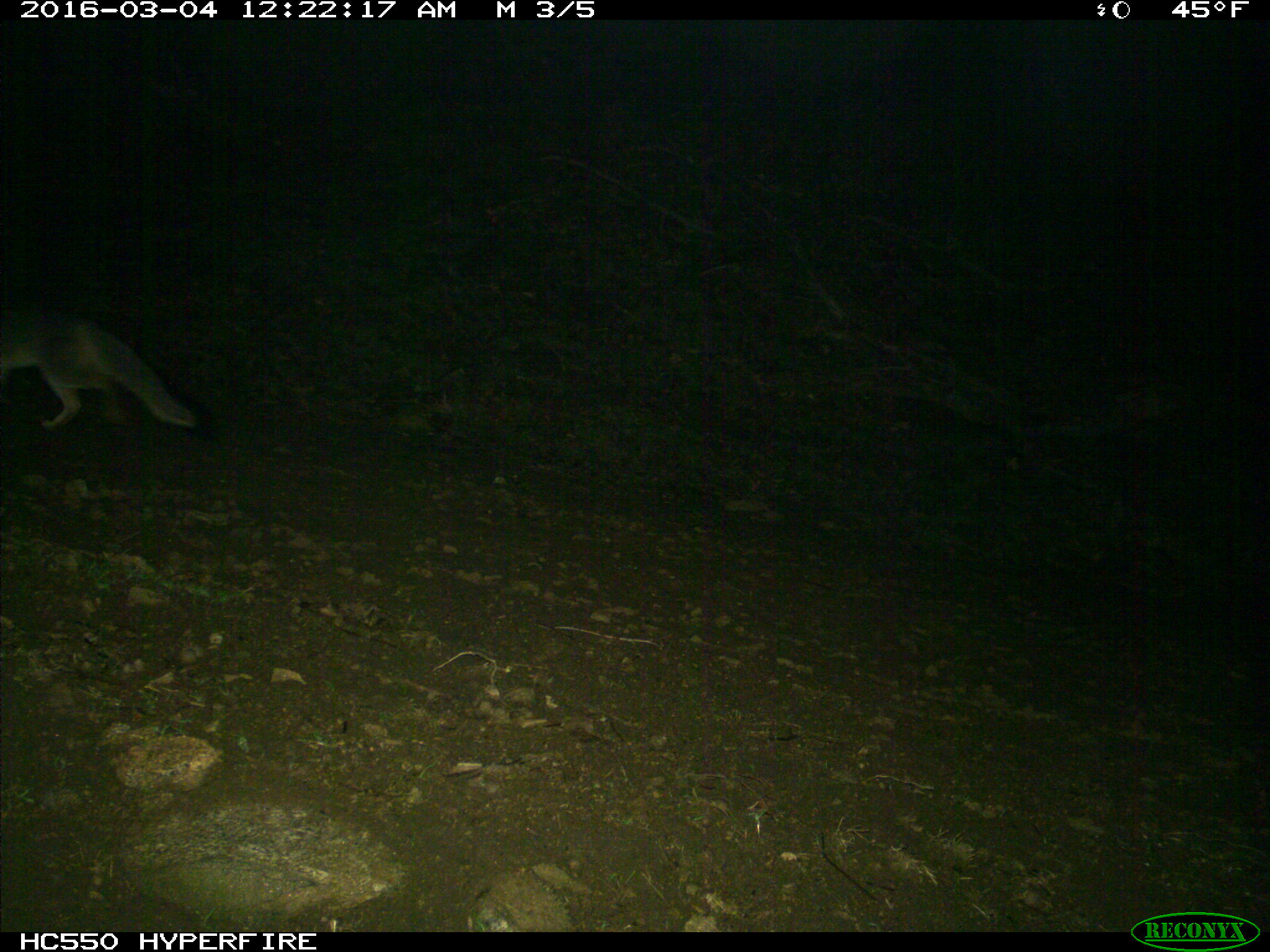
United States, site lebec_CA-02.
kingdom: Animalia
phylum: Chordata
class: Mammalia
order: Carnivora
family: Canidae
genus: Urocyon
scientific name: Urocyon cinereoargenteus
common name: gray fox